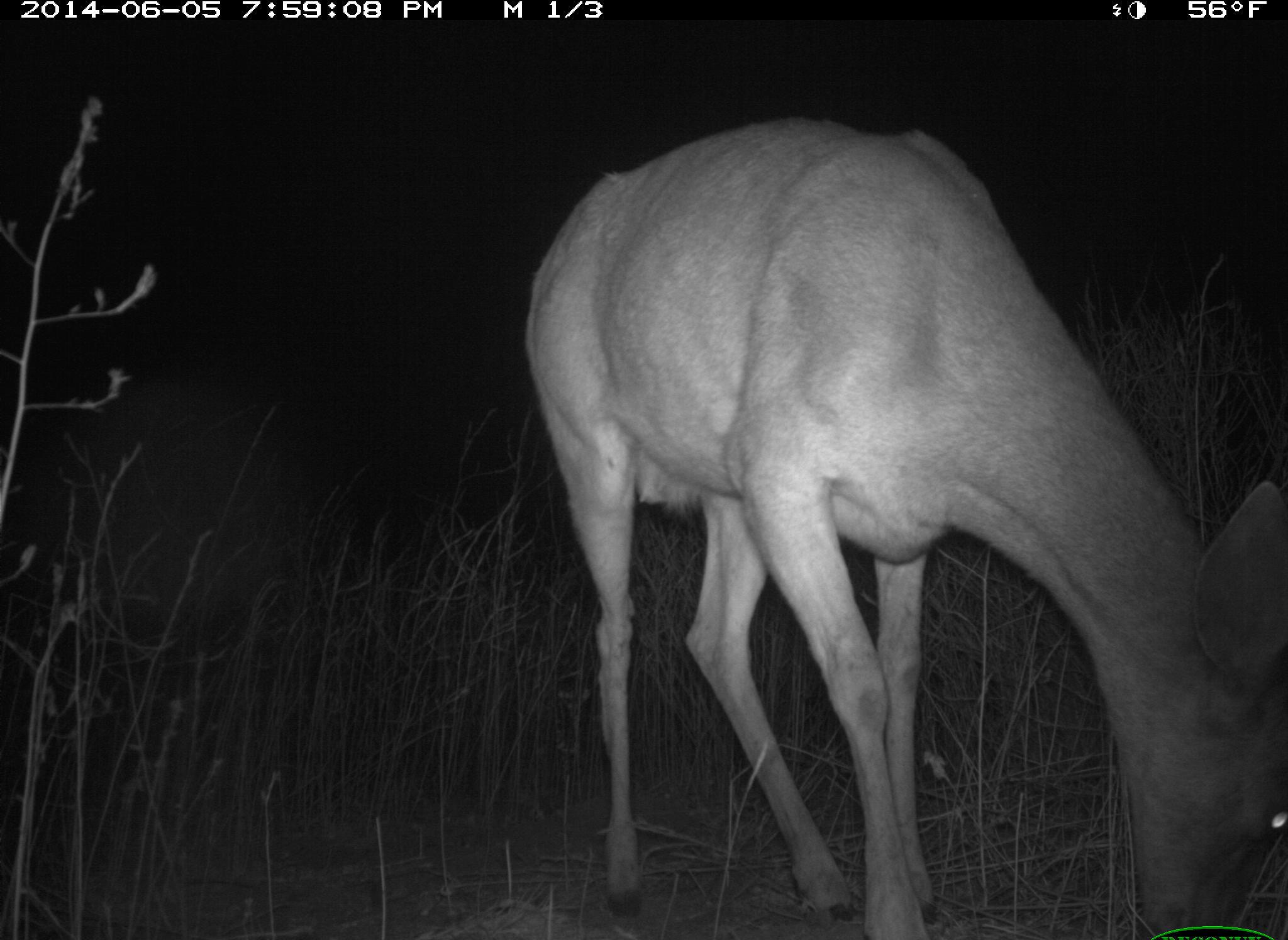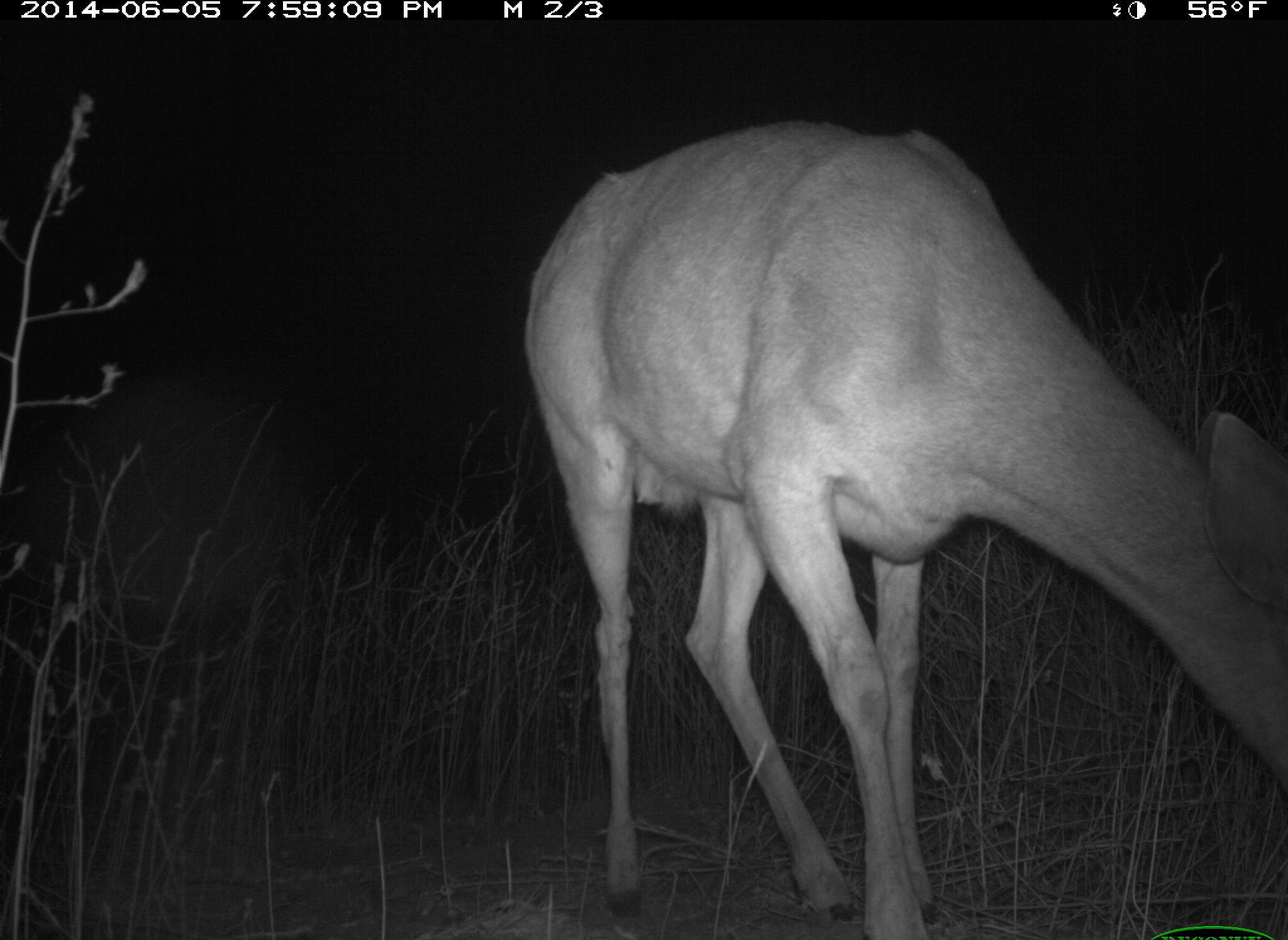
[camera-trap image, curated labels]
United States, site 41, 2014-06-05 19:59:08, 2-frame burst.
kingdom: Animalia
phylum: Chordata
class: Mammalia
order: Artiodactyla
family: Cervidae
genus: Odocoileus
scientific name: Odocoileus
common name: deer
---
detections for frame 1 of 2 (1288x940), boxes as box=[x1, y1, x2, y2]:
deer: box=[524, 115, 1288, 940]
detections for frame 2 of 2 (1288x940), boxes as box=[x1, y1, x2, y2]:
deer: box=[521, 119, 1288, 940]